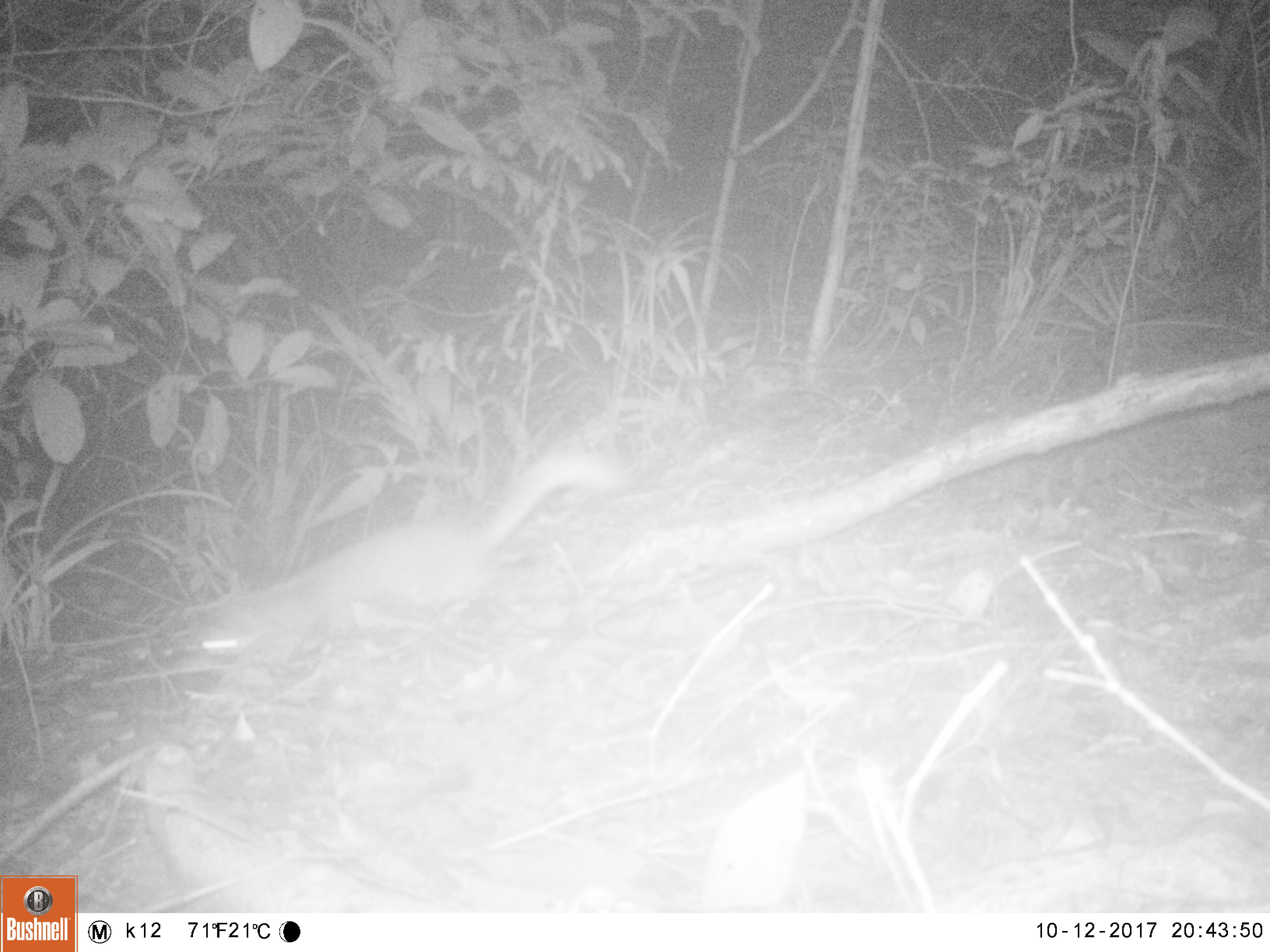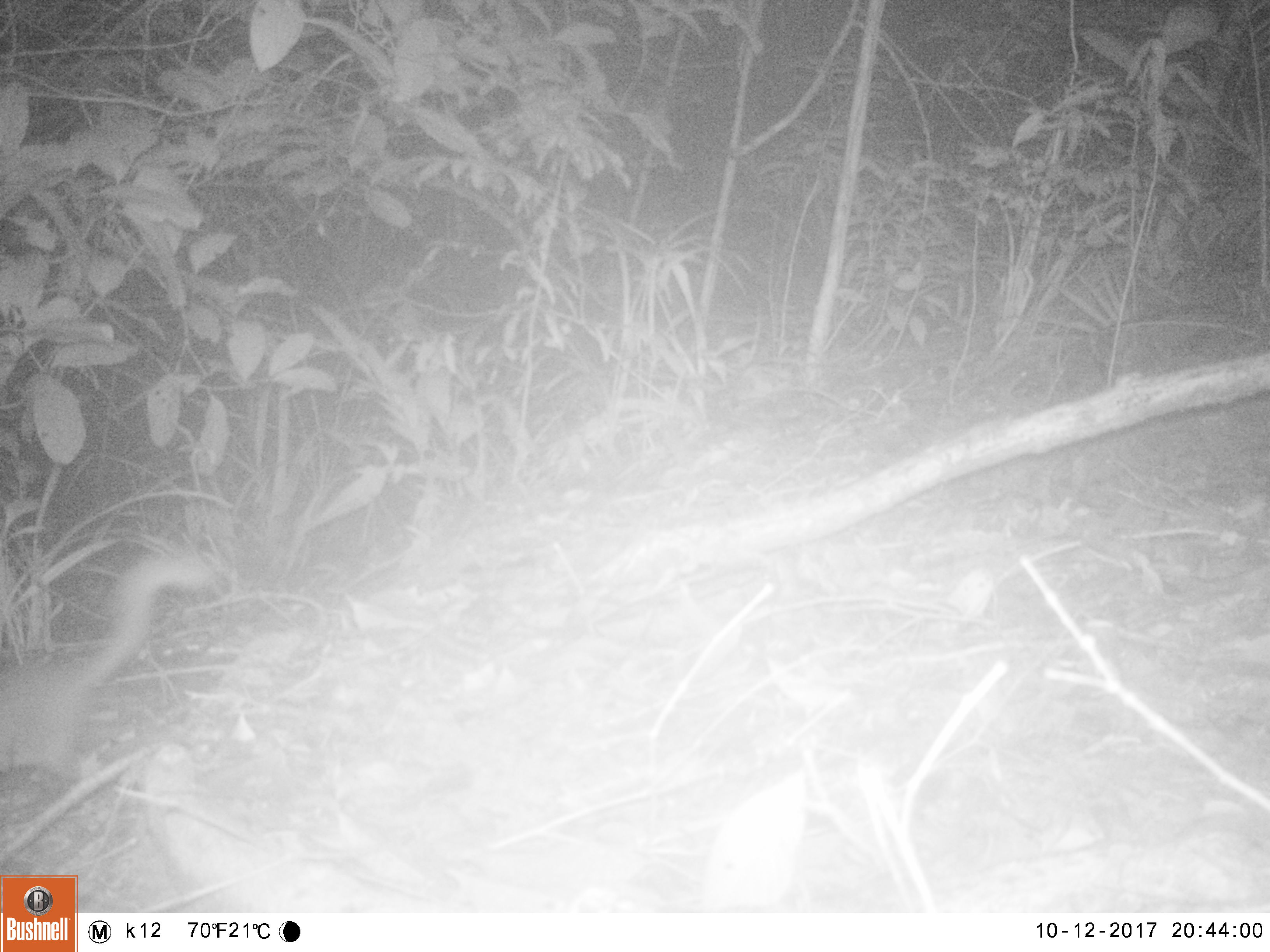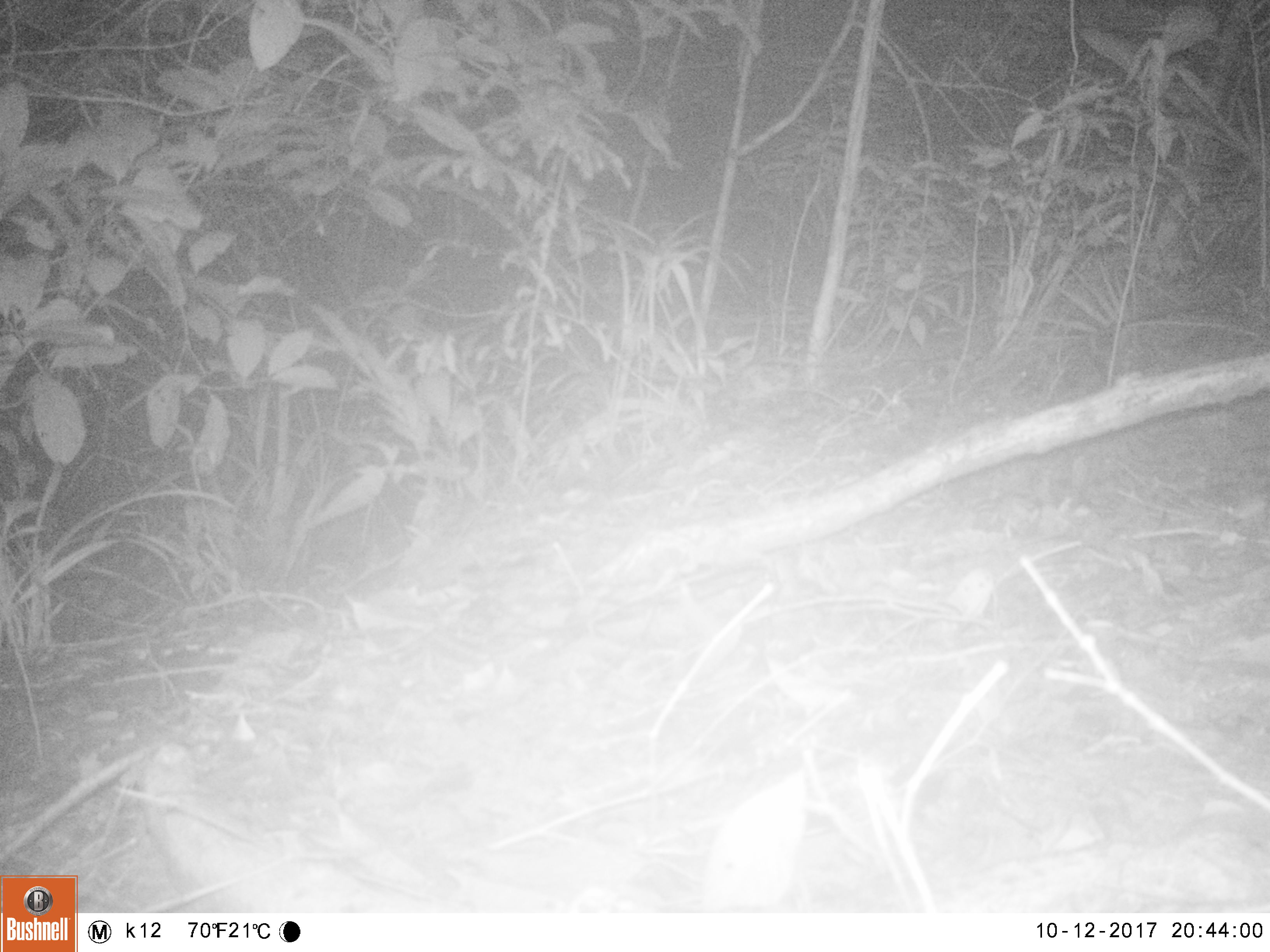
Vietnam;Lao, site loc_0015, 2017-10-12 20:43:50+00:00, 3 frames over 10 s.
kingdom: Animalia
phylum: Chordata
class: Mammalia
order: Carnivora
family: Mustelidae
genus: Melogale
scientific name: Melogale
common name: ferret badger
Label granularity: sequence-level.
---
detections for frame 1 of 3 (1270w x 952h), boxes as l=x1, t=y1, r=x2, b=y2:
ferret badger: l=199, t=449, r=629, b=657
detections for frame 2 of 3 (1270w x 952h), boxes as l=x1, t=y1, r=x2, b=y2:
ferret badger: l=0, t=547, r=218, b=785